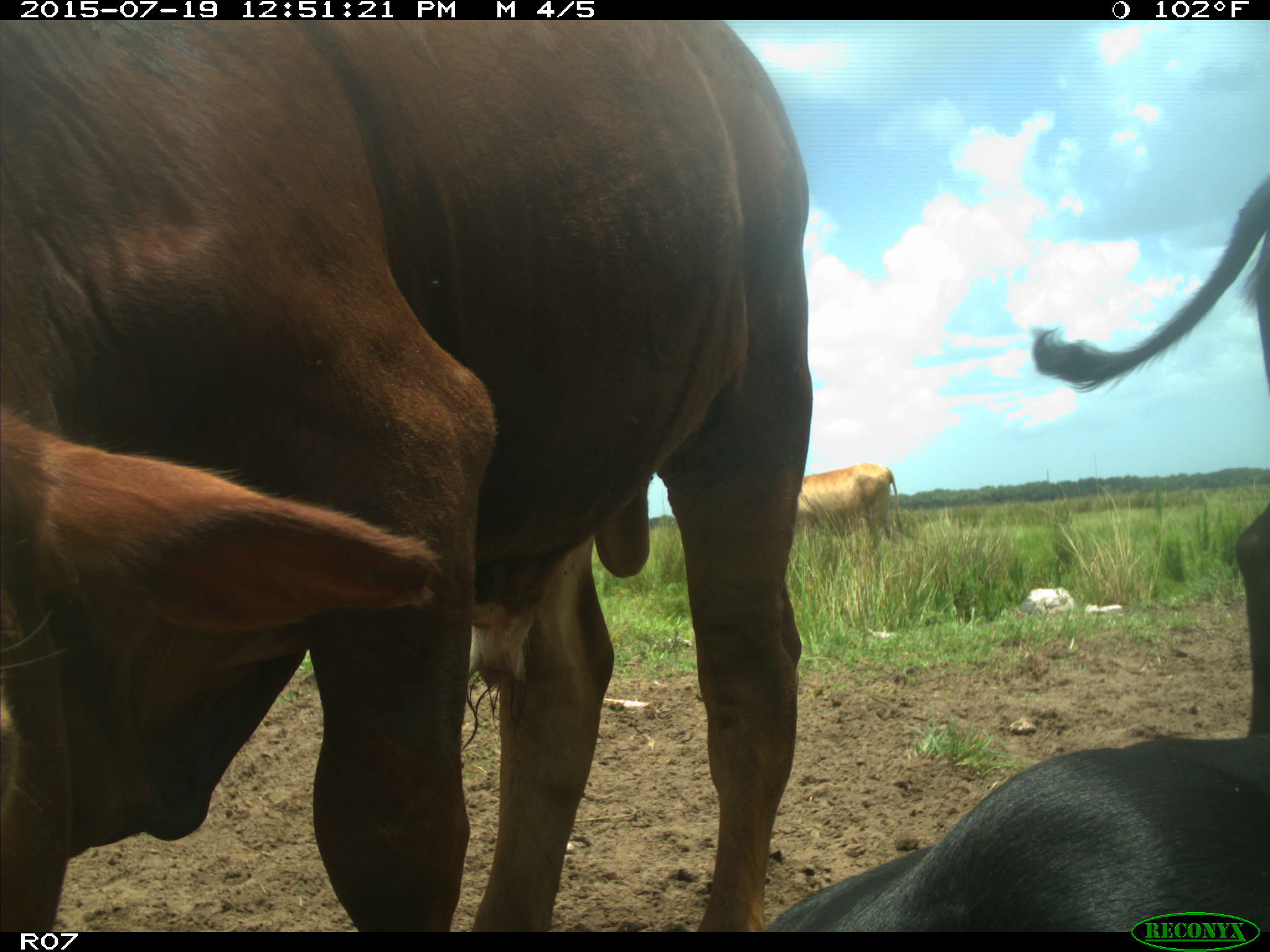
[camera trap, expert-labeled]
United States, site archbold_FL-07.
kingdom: Animalia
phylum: Chordata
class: Mammalia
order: Artiodactyla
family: Bovidae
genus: Bos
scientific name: Bos taurus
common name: domestic cow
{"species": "Bos taurus (domestic cow)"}